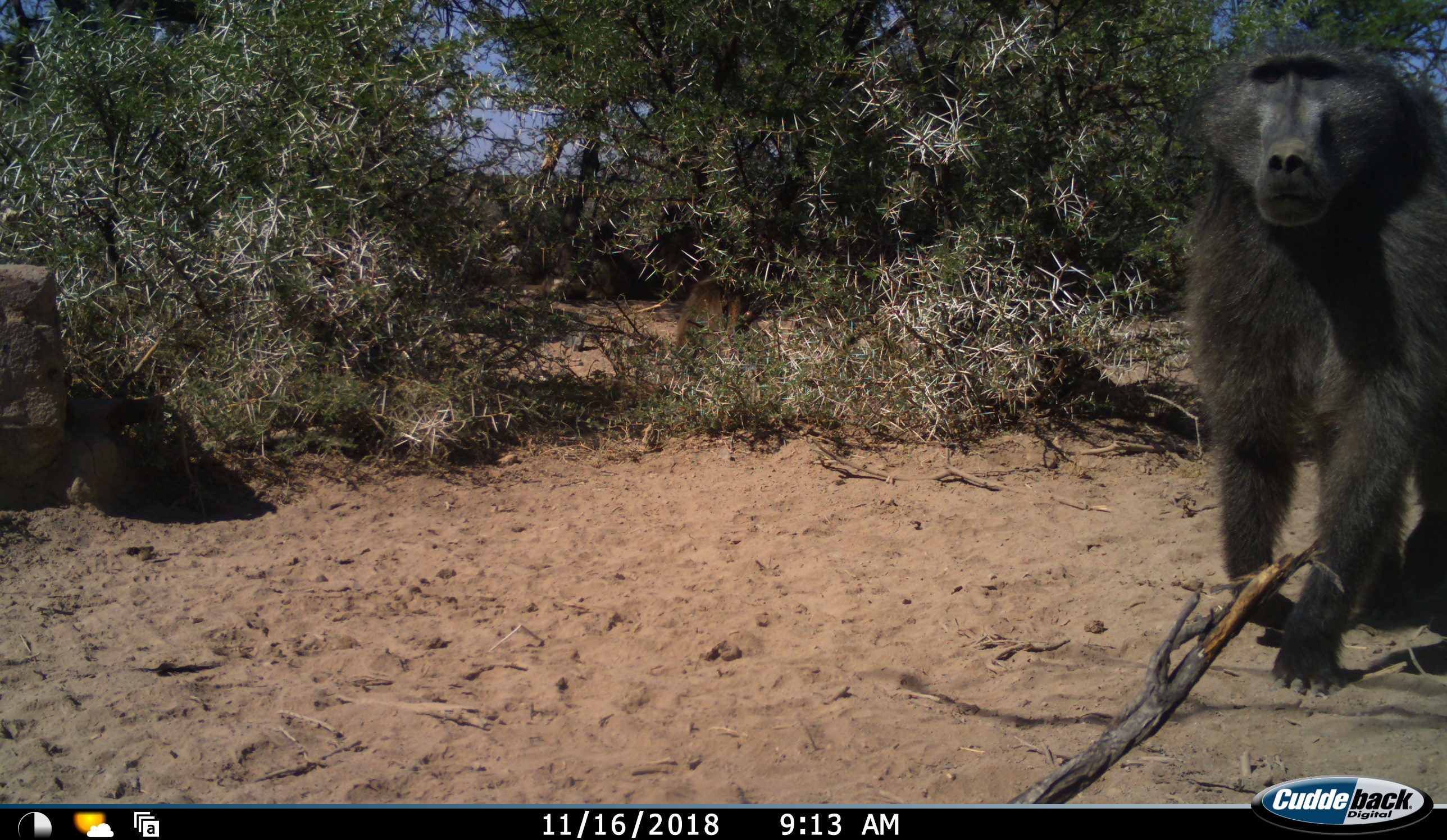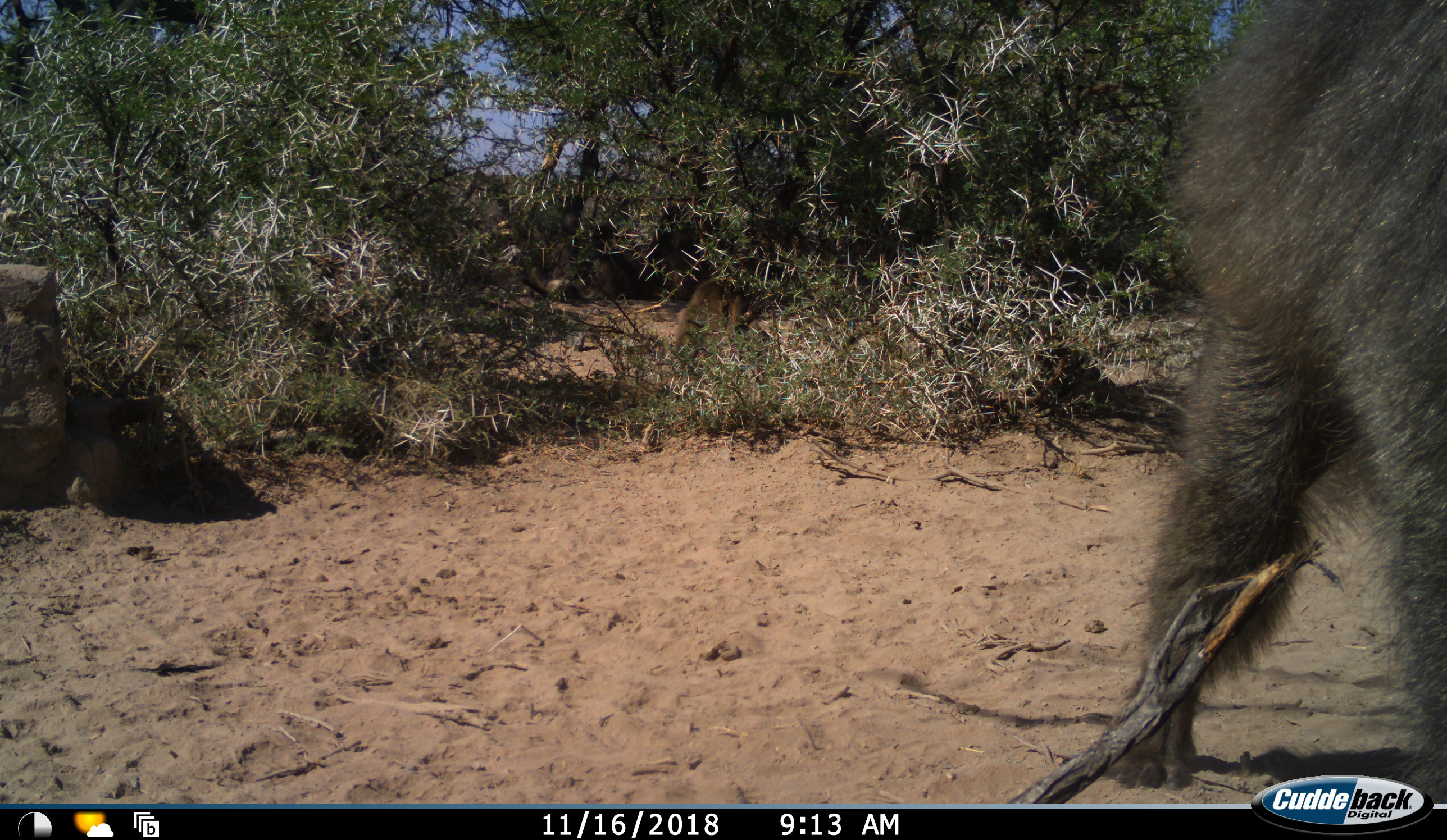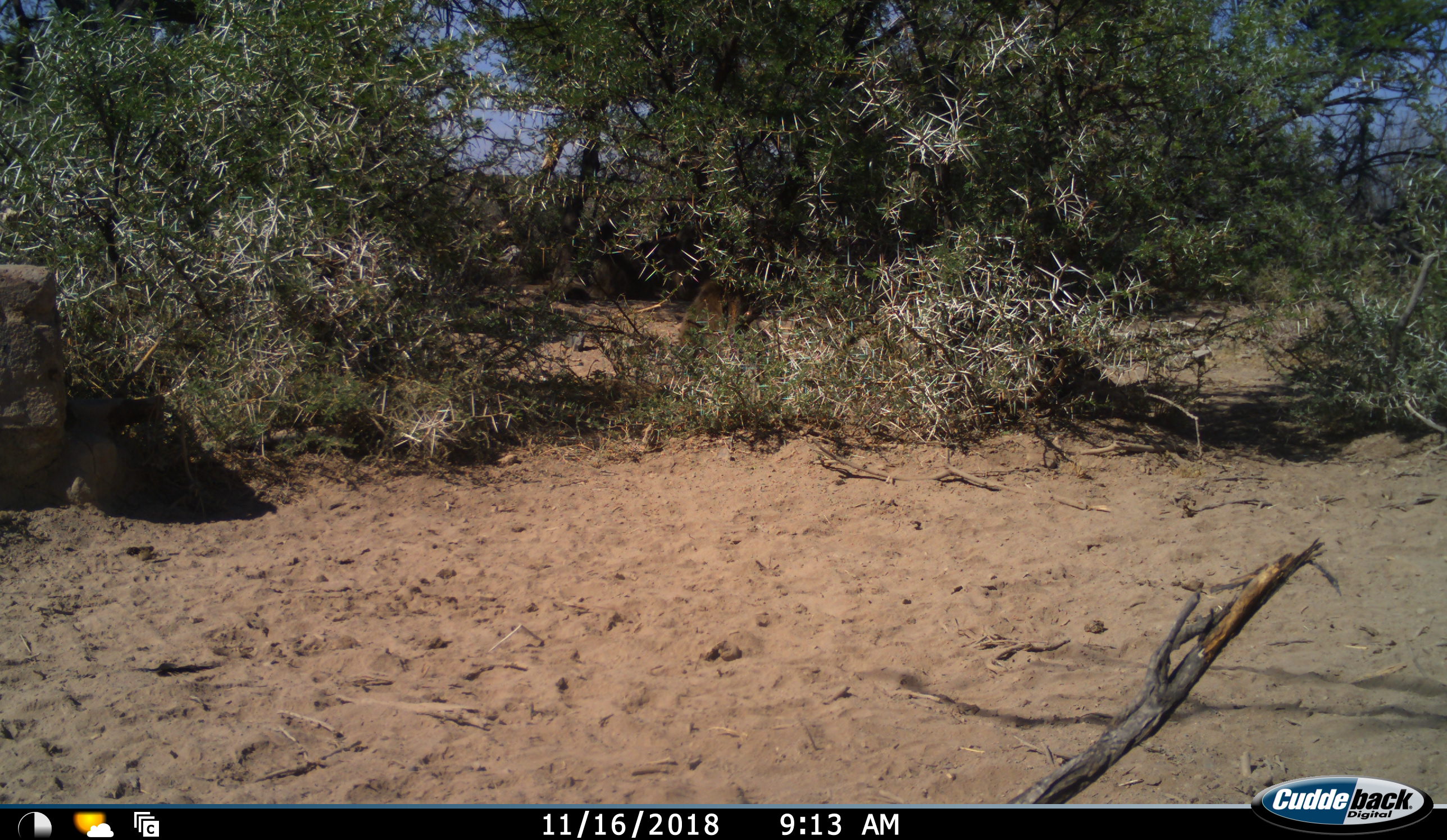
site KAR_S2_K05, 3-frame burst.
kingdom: Animalia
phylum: Chordata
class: Mammalia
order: Primates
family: Cercopithecidae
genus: Papio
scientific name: Papio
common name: baboon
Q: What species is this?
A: Baboon (Papio).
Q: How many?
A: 1.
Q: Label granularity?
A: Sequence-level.